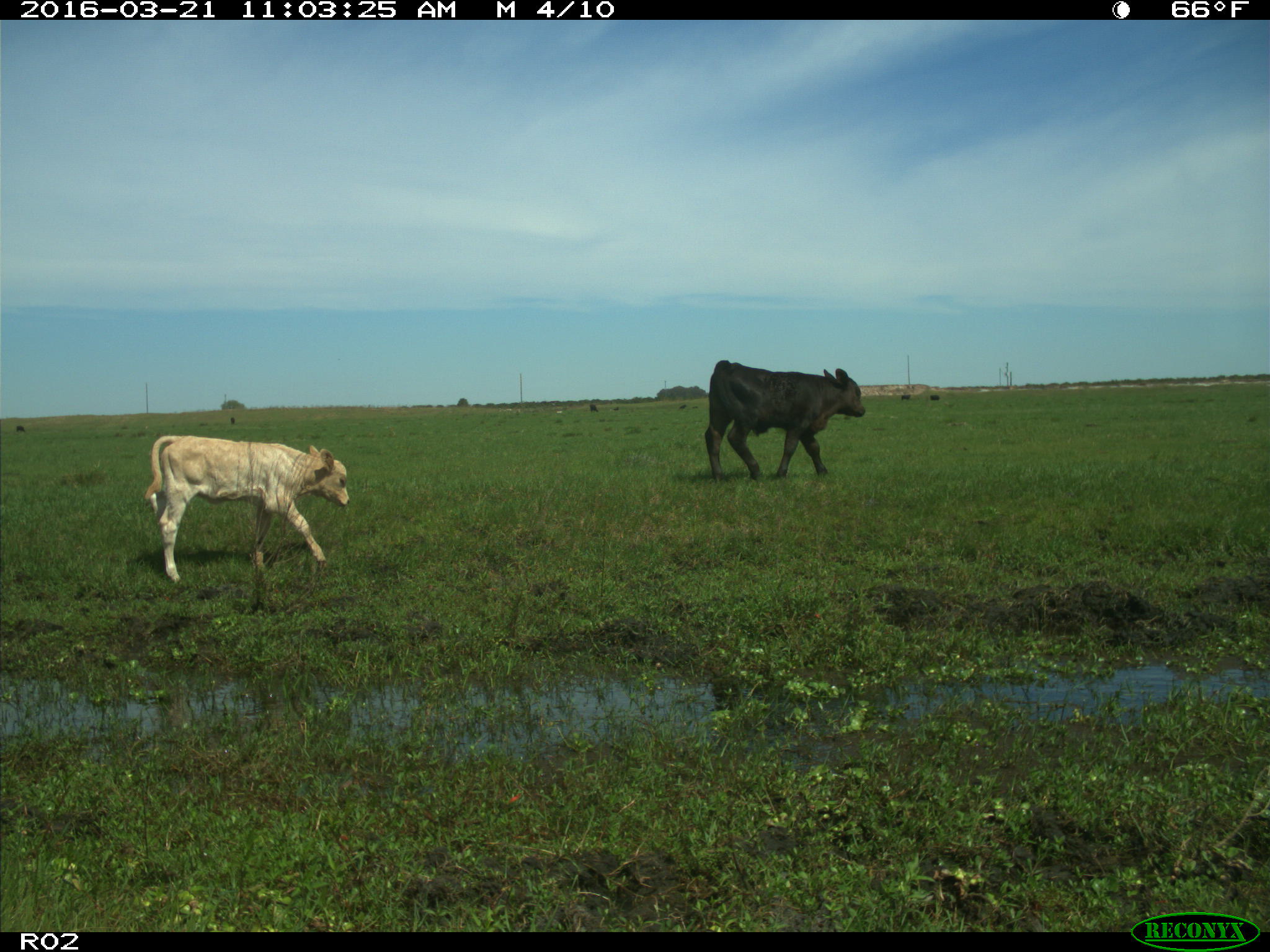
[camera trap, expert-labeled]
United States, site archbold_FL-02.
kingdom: Animalia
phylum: Chordata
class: Mammalia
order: Artiodactyla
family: Bovidae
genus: Bos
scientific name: Bos taurus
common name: domestic cow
Bos taurus (domestic cow).